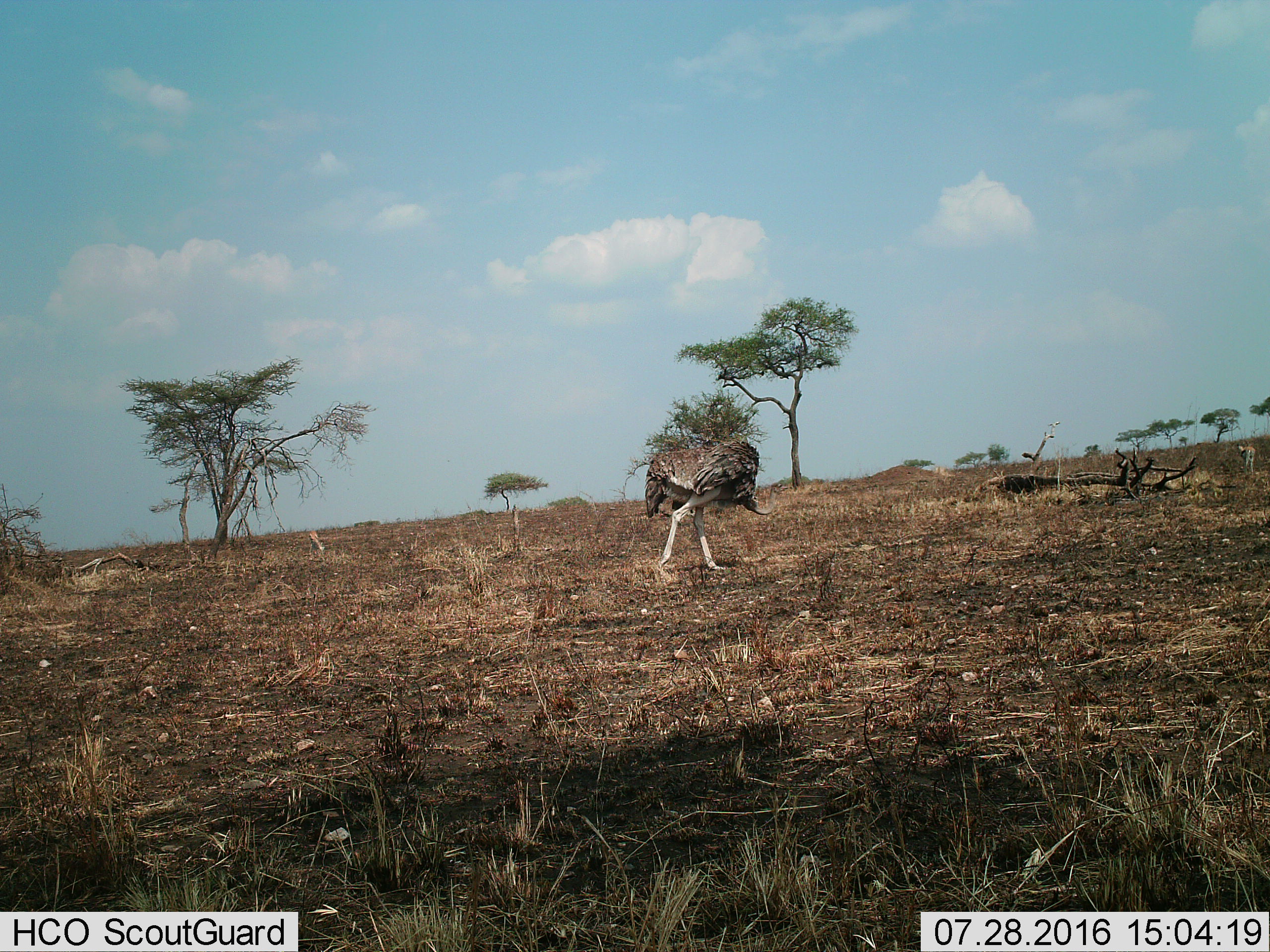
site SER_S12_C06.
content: unidentified animal